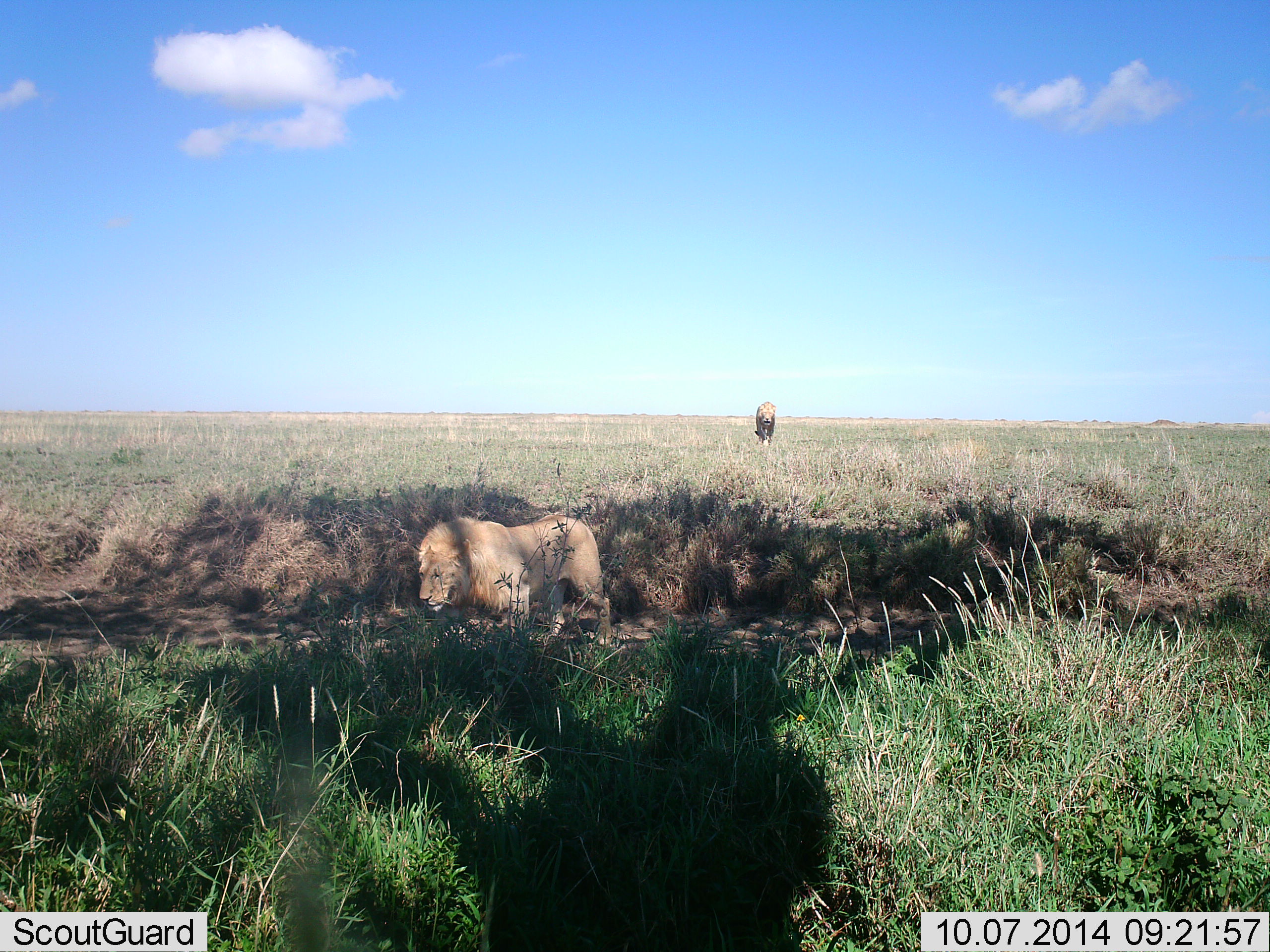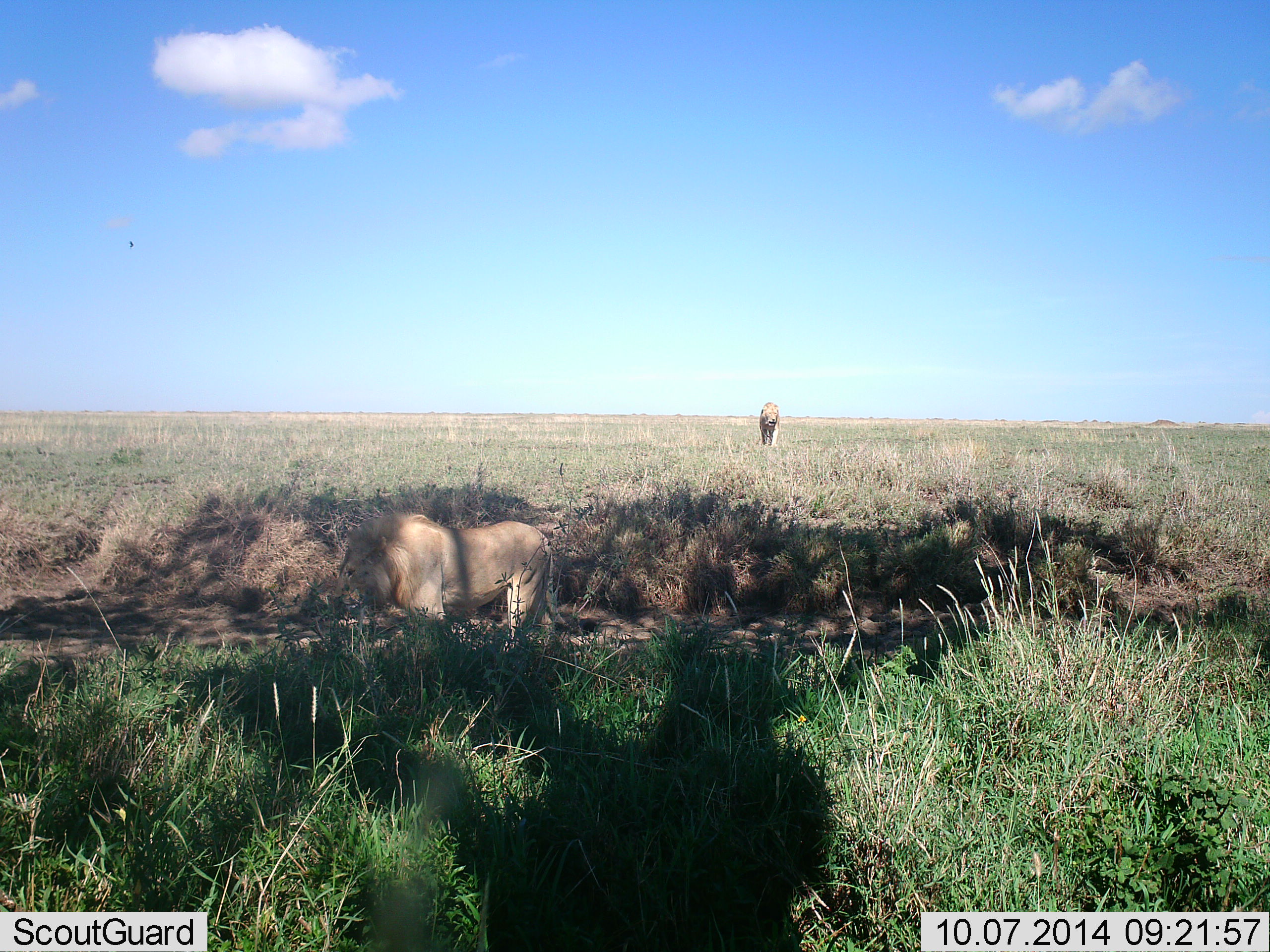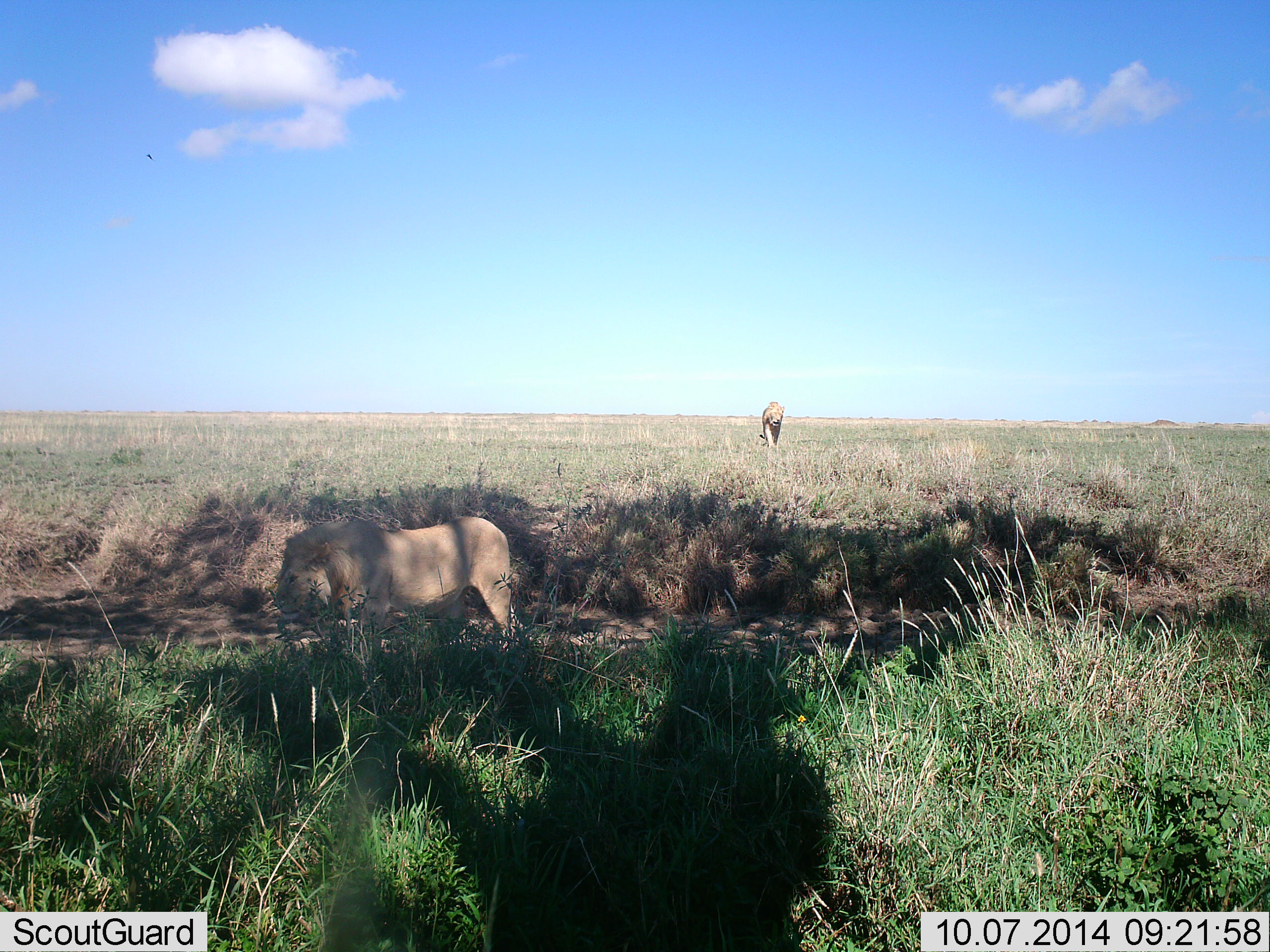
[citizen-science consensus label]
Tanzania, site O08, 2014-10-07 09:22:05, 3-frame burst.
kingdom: Animalia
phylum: Chordata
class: Mammalia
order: Carnivora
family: Felidae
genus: Panthera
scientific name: Panthera leo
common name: lion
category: lionmale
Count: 2.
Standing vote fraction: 20%.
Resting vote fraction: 7%.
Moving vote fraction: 87%.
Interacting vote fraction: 0%.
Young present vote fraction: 0%.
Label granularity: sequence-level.